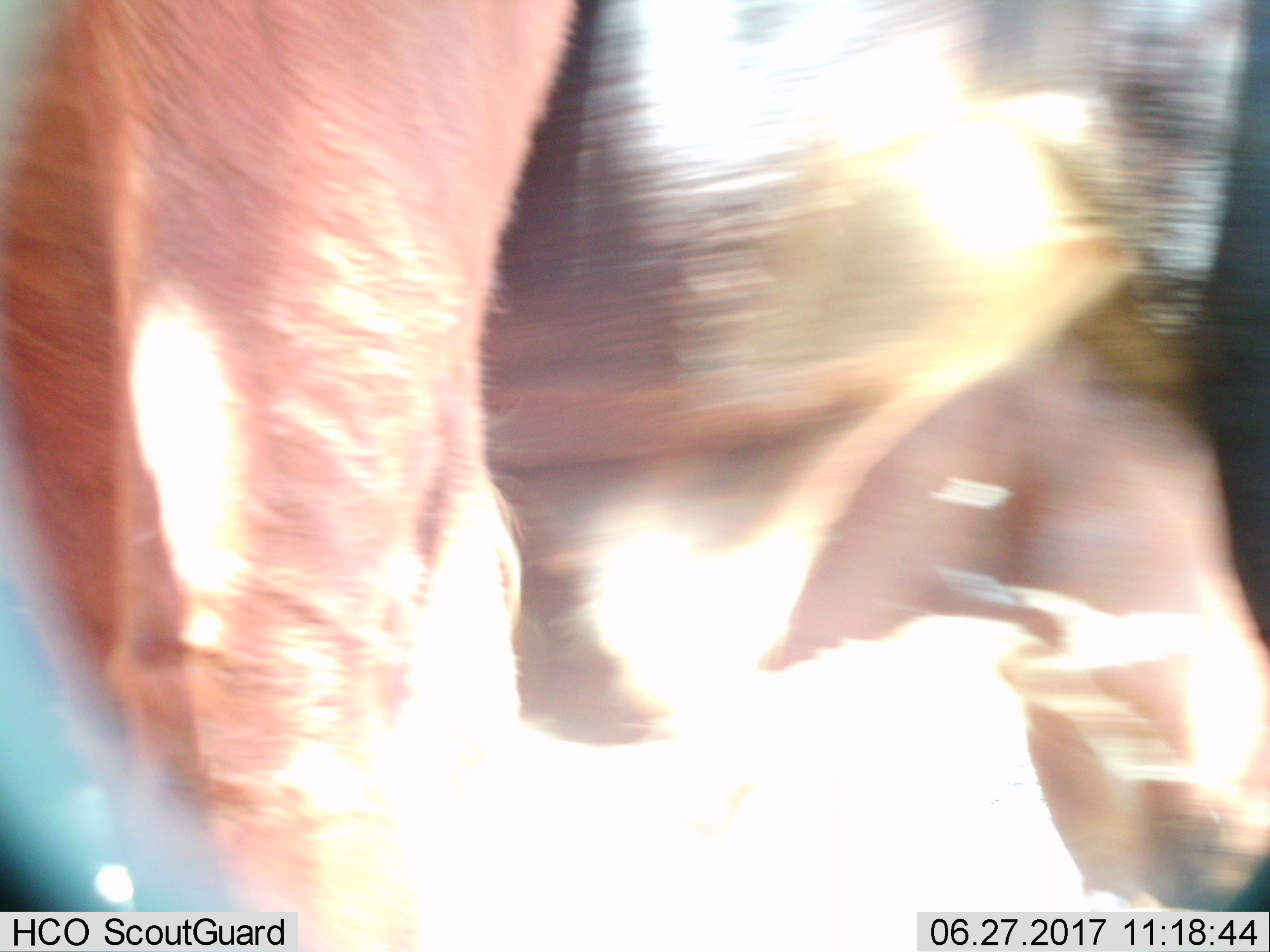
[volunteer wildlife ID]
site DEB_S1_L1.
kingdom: Animalia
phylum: Chordata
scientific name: Vertebrata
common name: domestic animal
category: domesticanimal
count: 1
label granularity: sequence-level